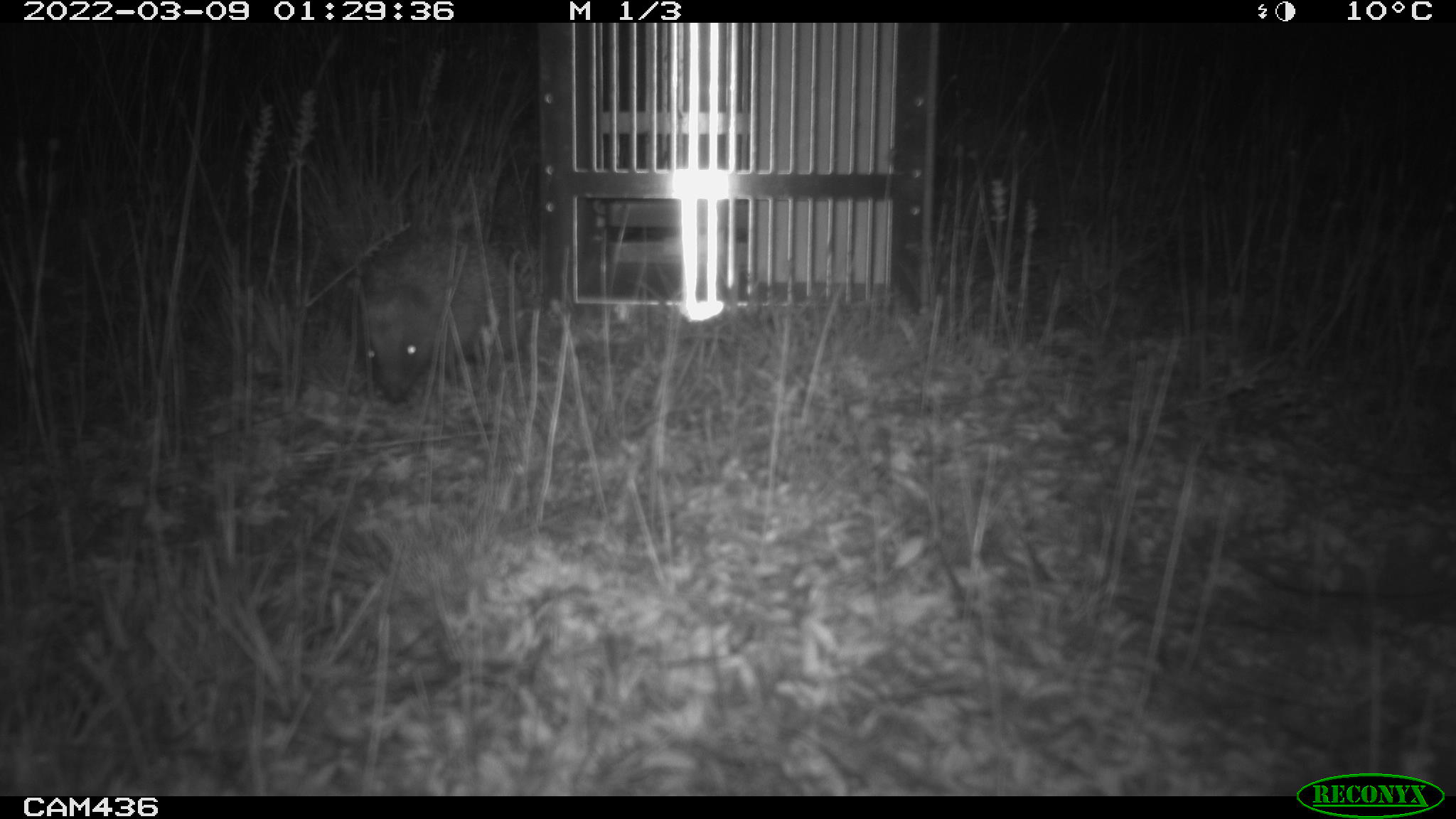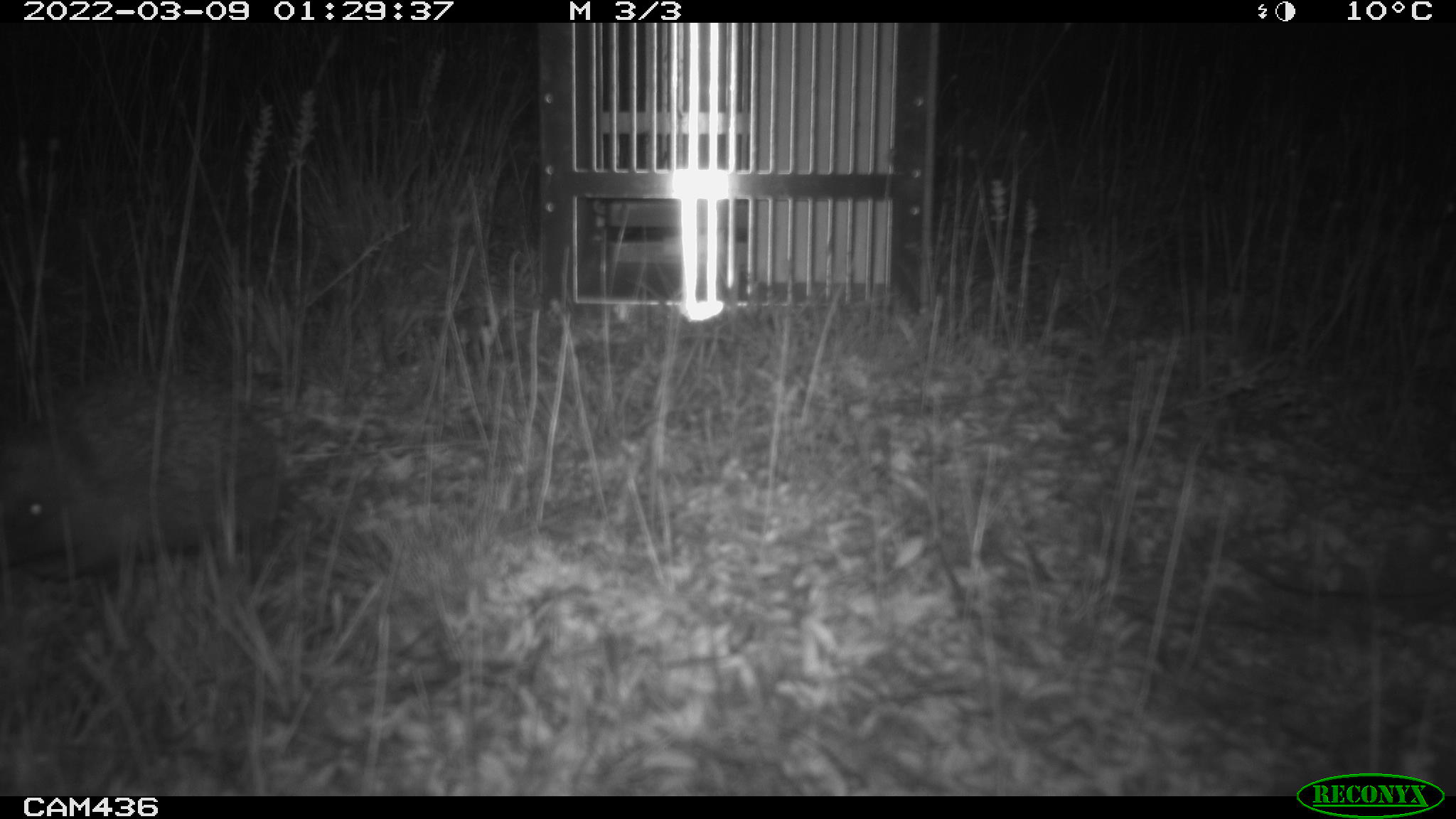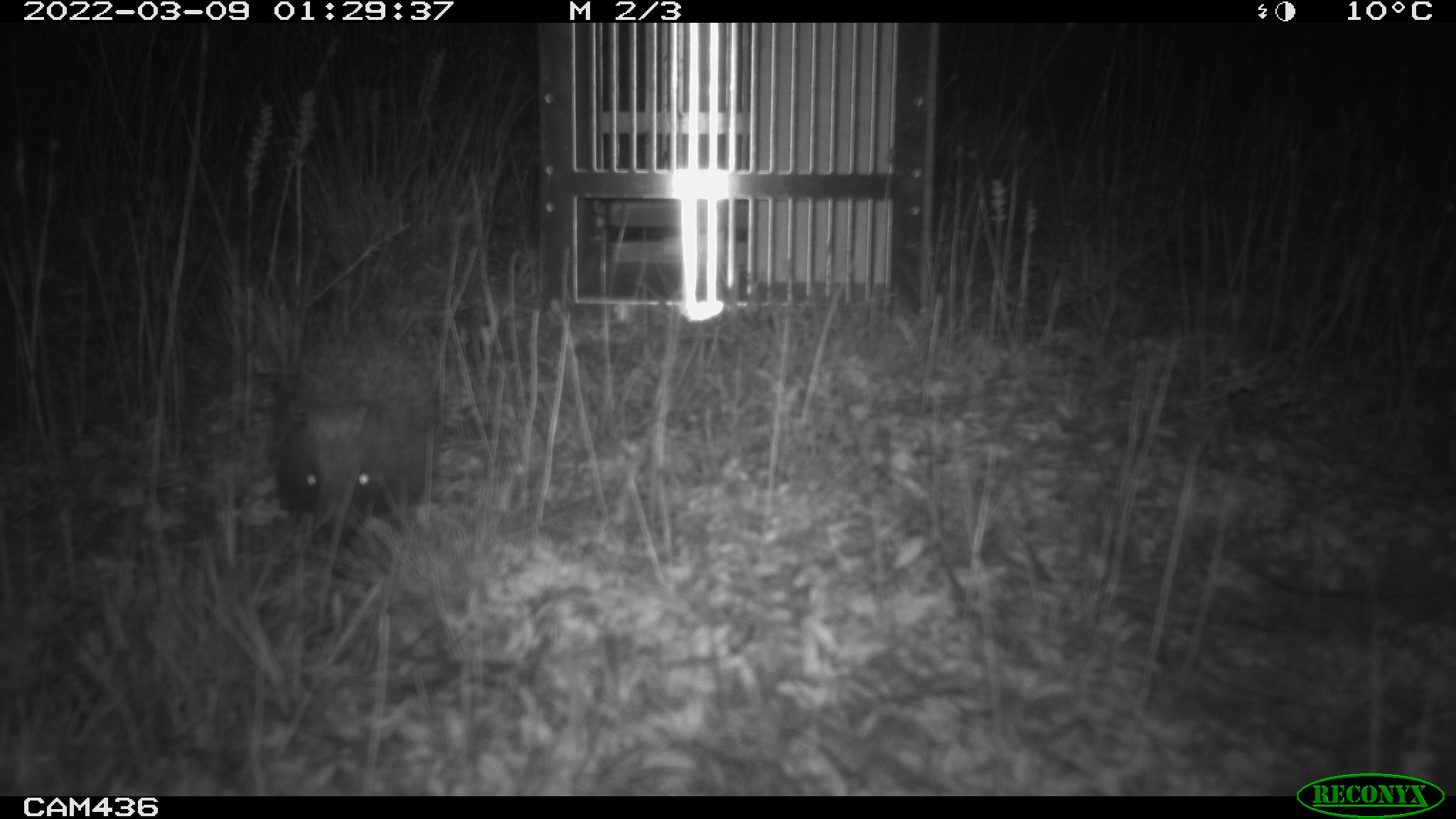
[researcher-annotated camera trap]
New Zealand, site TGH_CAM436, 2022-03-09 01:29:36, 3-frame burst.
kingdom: Animalia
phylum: Chordata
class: Mammalia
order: Eulipotyphla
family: Erinaceidae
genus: Erinaceus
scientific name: Erinaceus europaeus europaeus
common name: european hedgehog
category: hedgehog